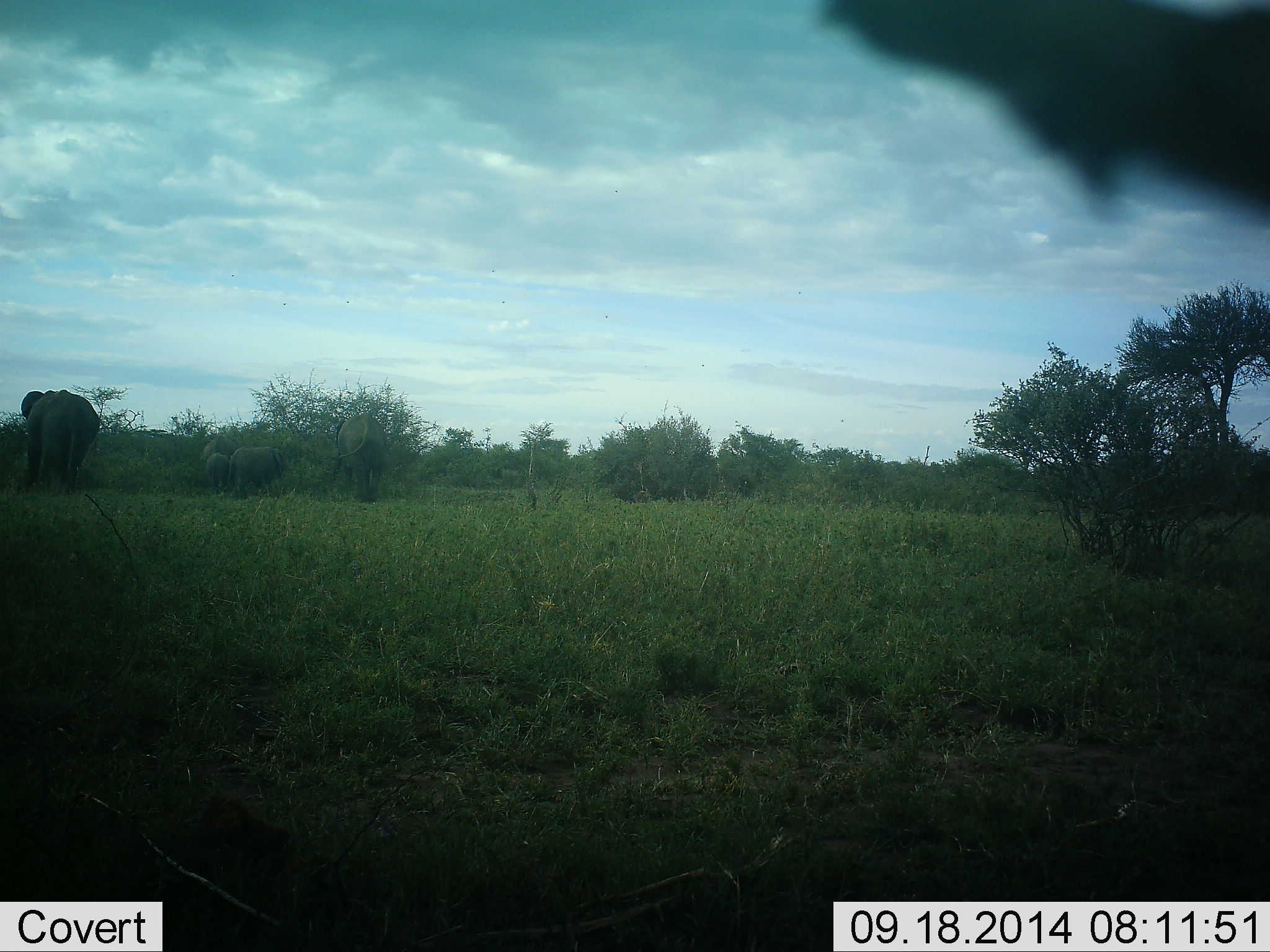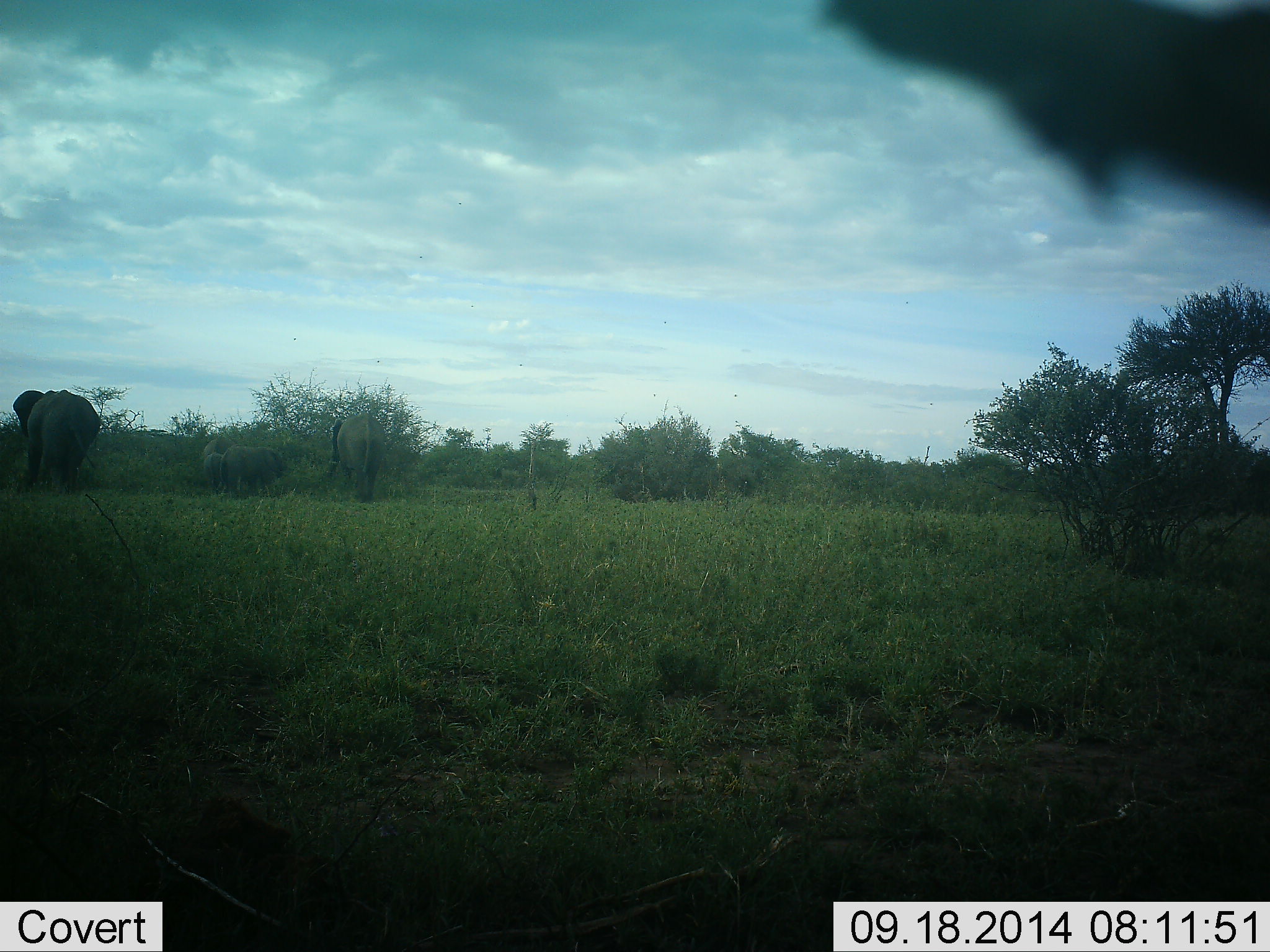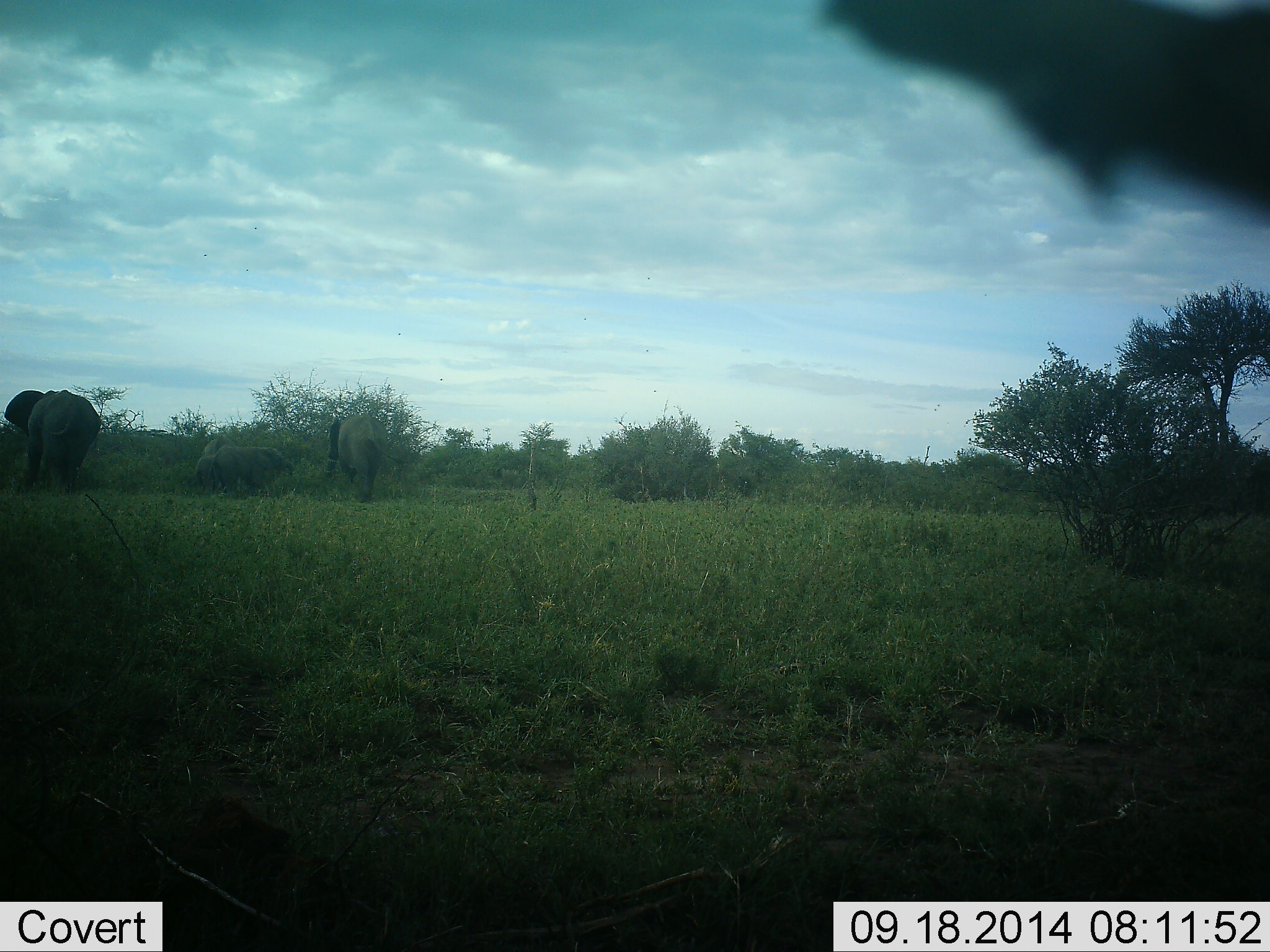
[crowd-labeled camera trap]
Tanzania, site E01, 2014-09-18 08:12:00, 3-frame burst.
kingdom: Animalia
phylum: Chordata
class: Mammalia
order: Proboscidea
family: Elephantidae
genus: Loxodonta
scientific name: Loxodonta africana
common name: african bush elephant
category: elephant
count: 4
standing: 70%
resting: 0%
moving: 40%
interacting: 0%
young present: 50%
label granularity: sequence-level